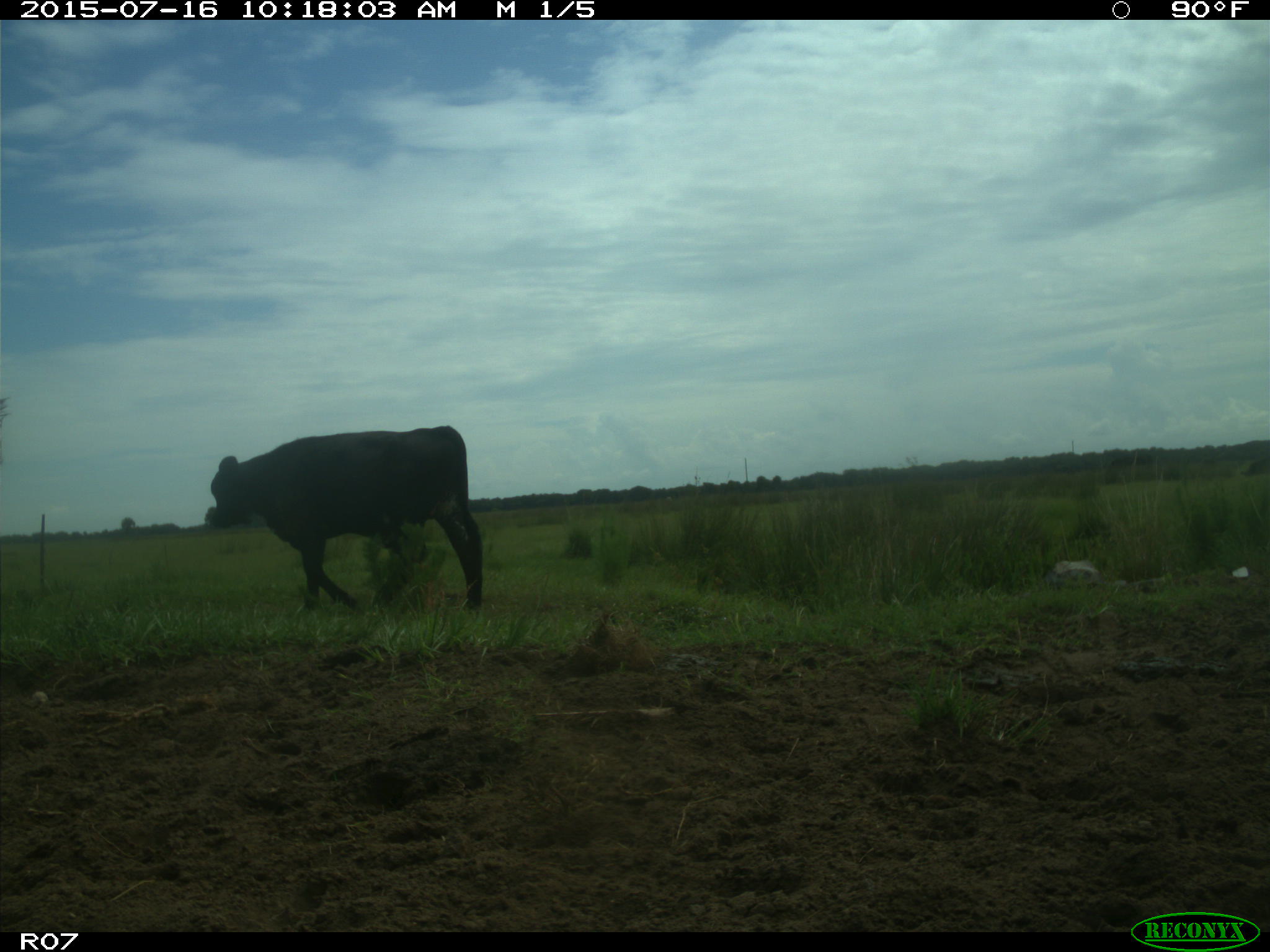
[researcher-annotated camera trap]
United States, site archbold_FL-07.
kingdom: Animalia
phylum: Chordata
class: Mammalia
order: Artiodactyla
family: Bovidae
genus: Bos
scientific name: Bos taurus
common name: domestic cow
Bos taurus (domestic cow).